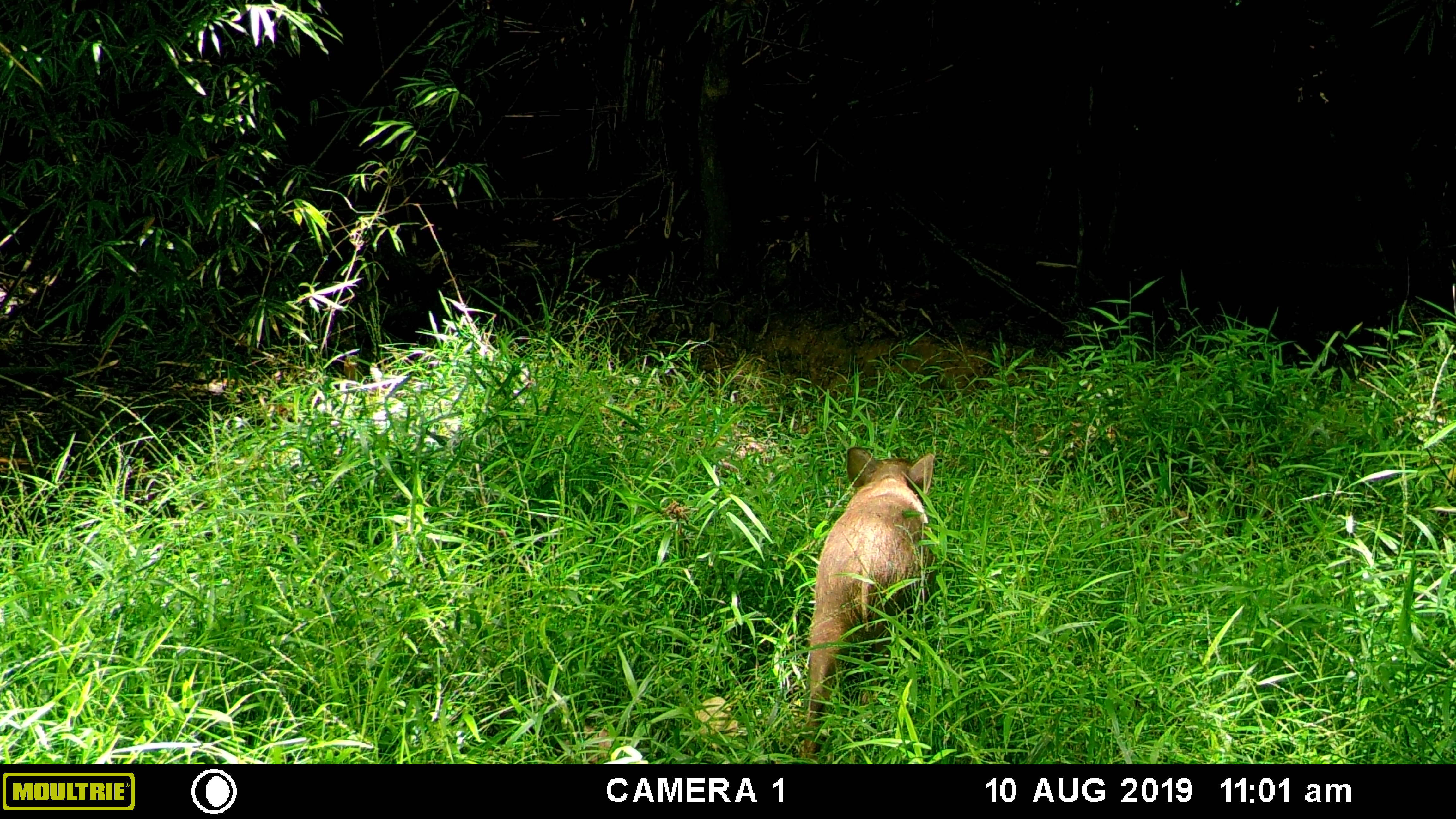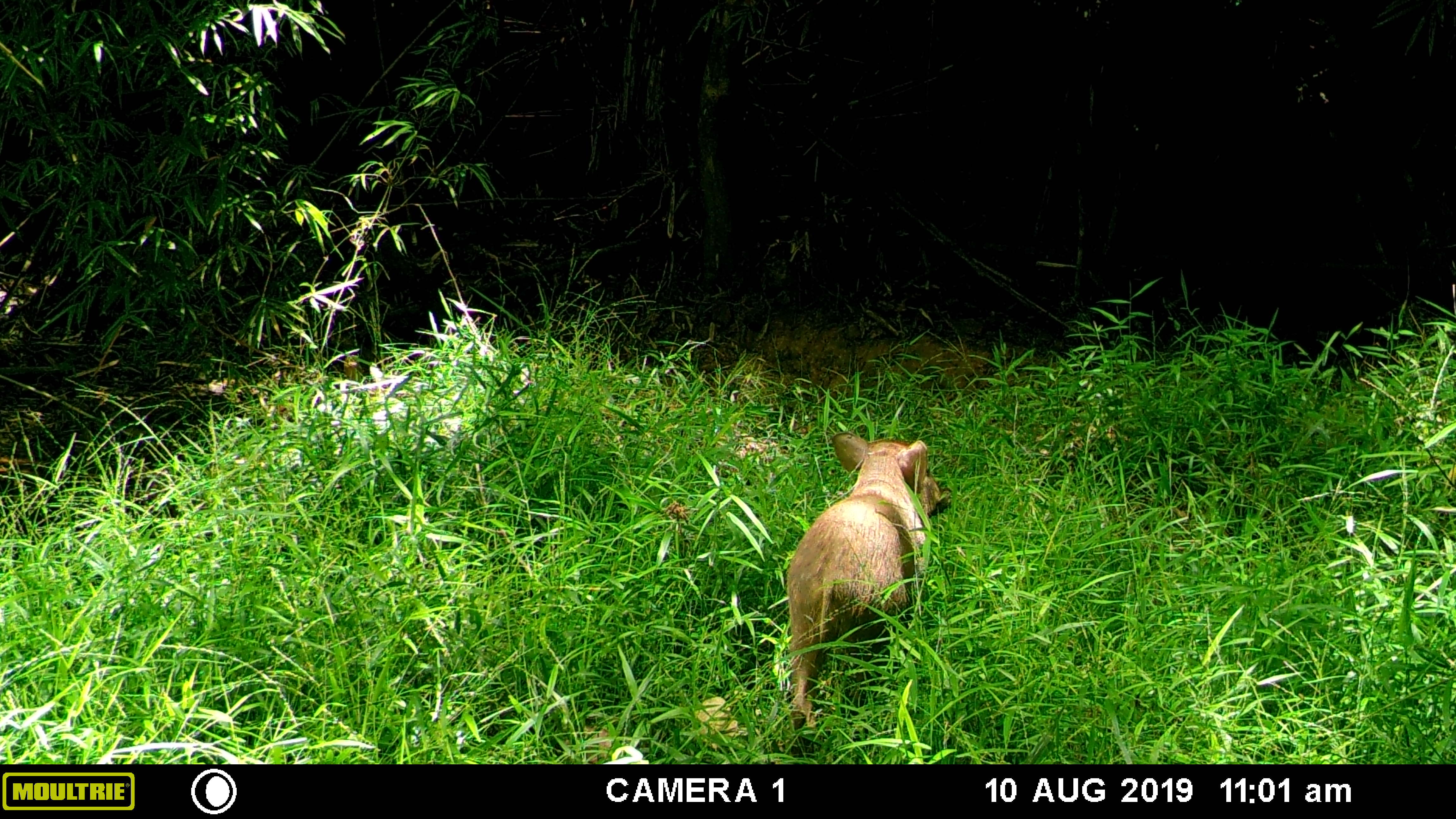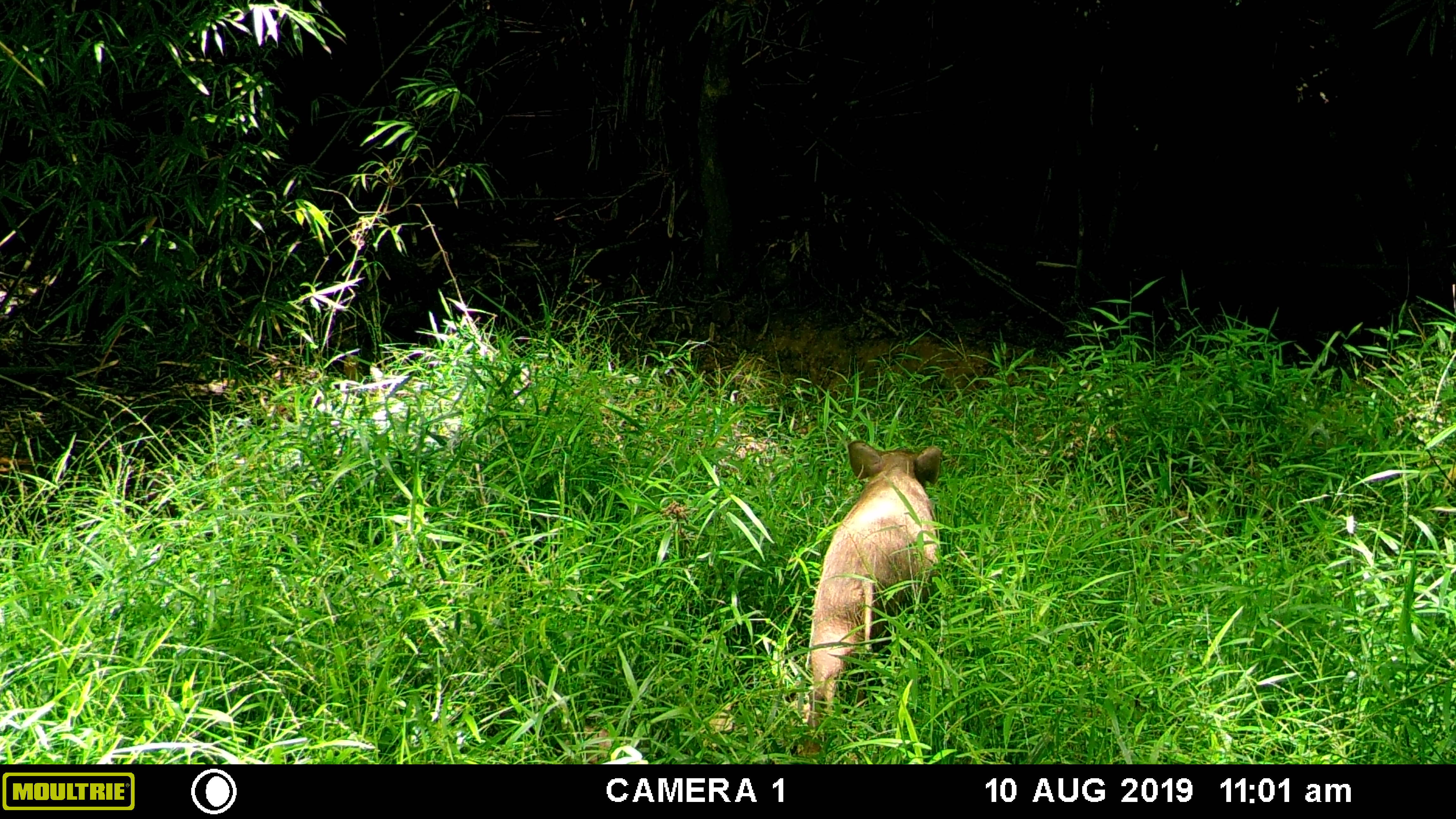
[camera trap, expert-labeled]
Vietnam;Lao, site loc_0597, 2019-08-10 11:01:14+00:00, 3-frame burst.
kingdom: Animalia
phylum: Chordata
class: Mammalia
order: Artiodactyla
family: Suidae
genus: Sus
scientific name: Sus scrofa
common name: eurasian wild pig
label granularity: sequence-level